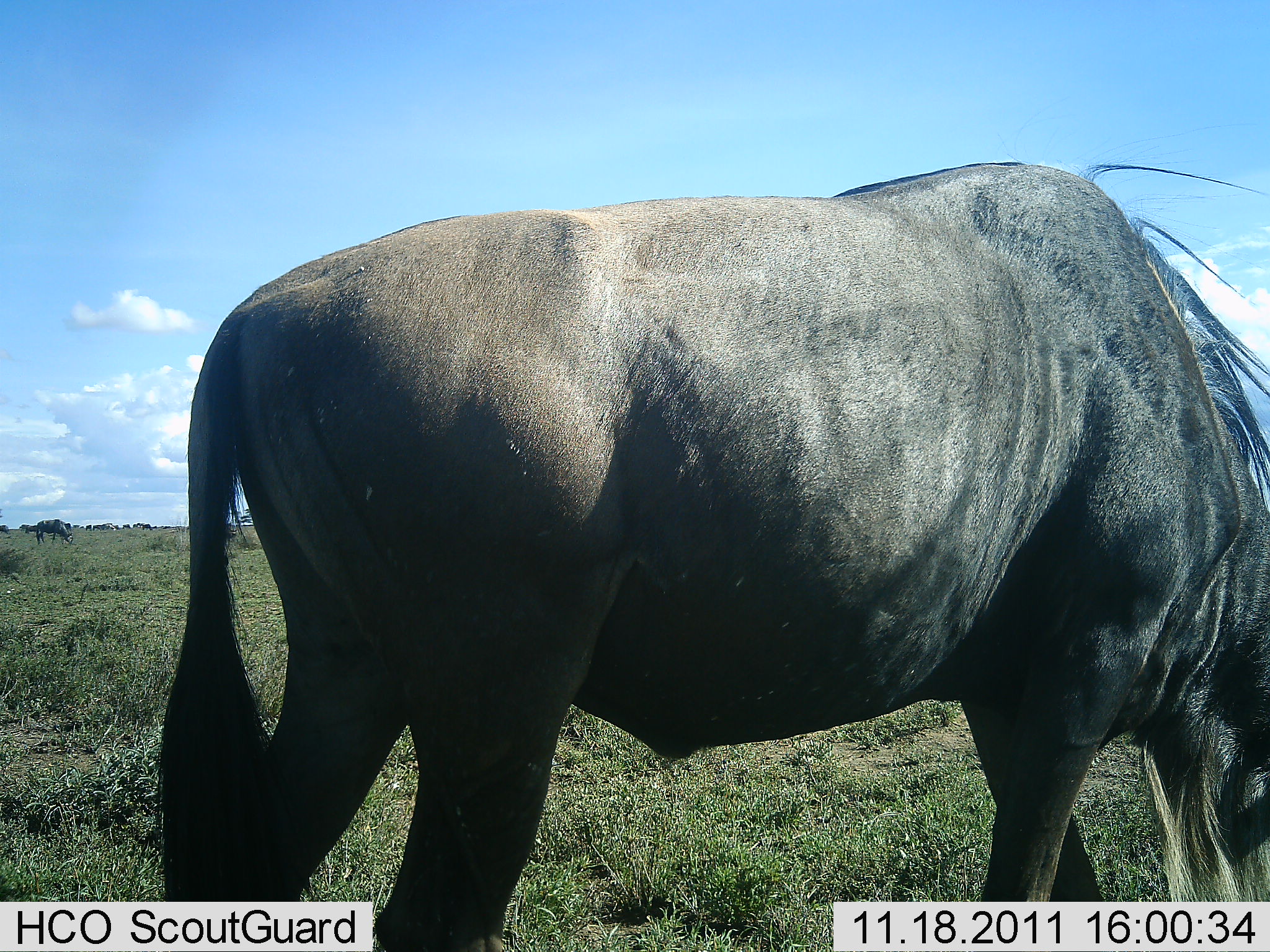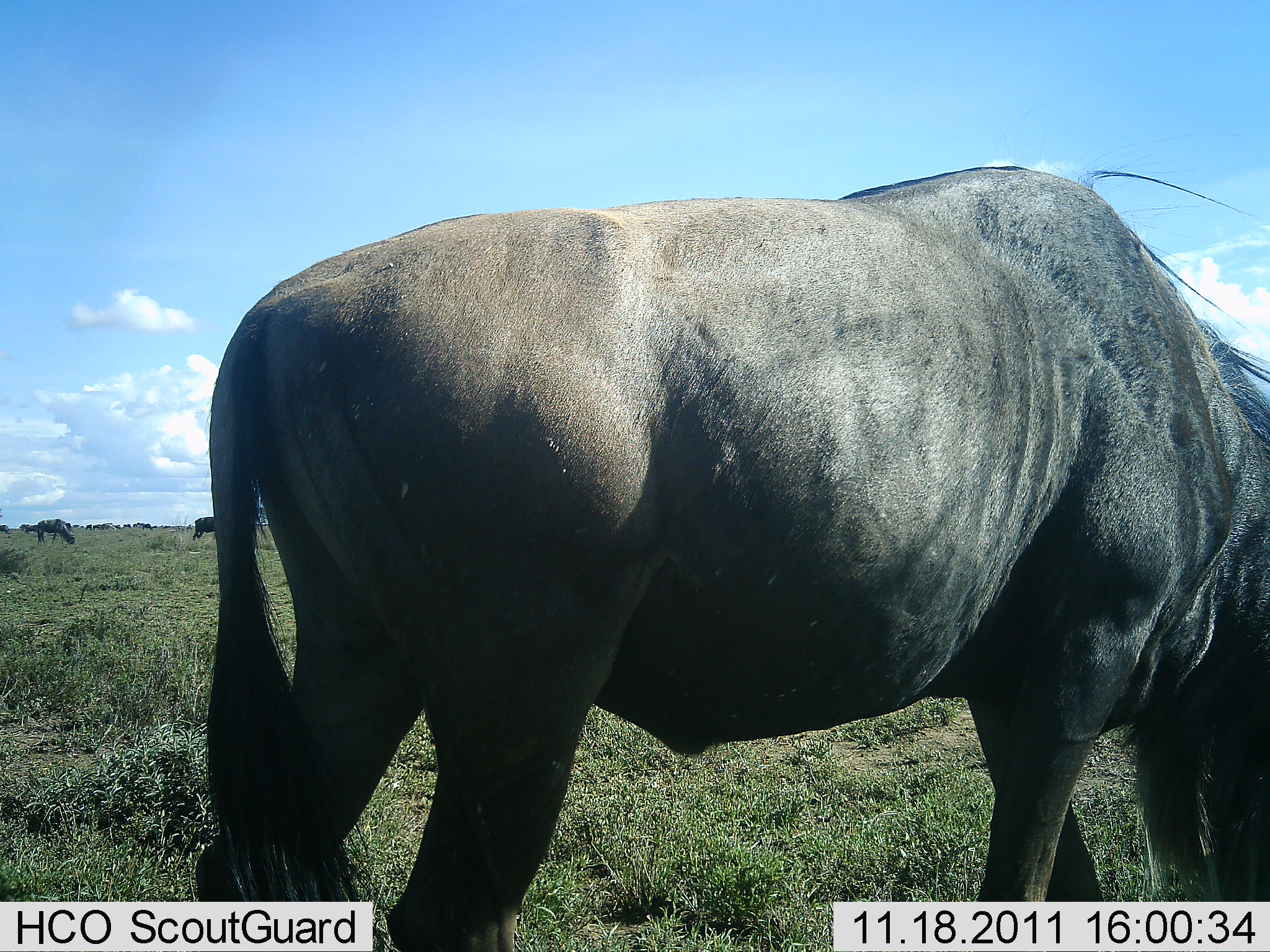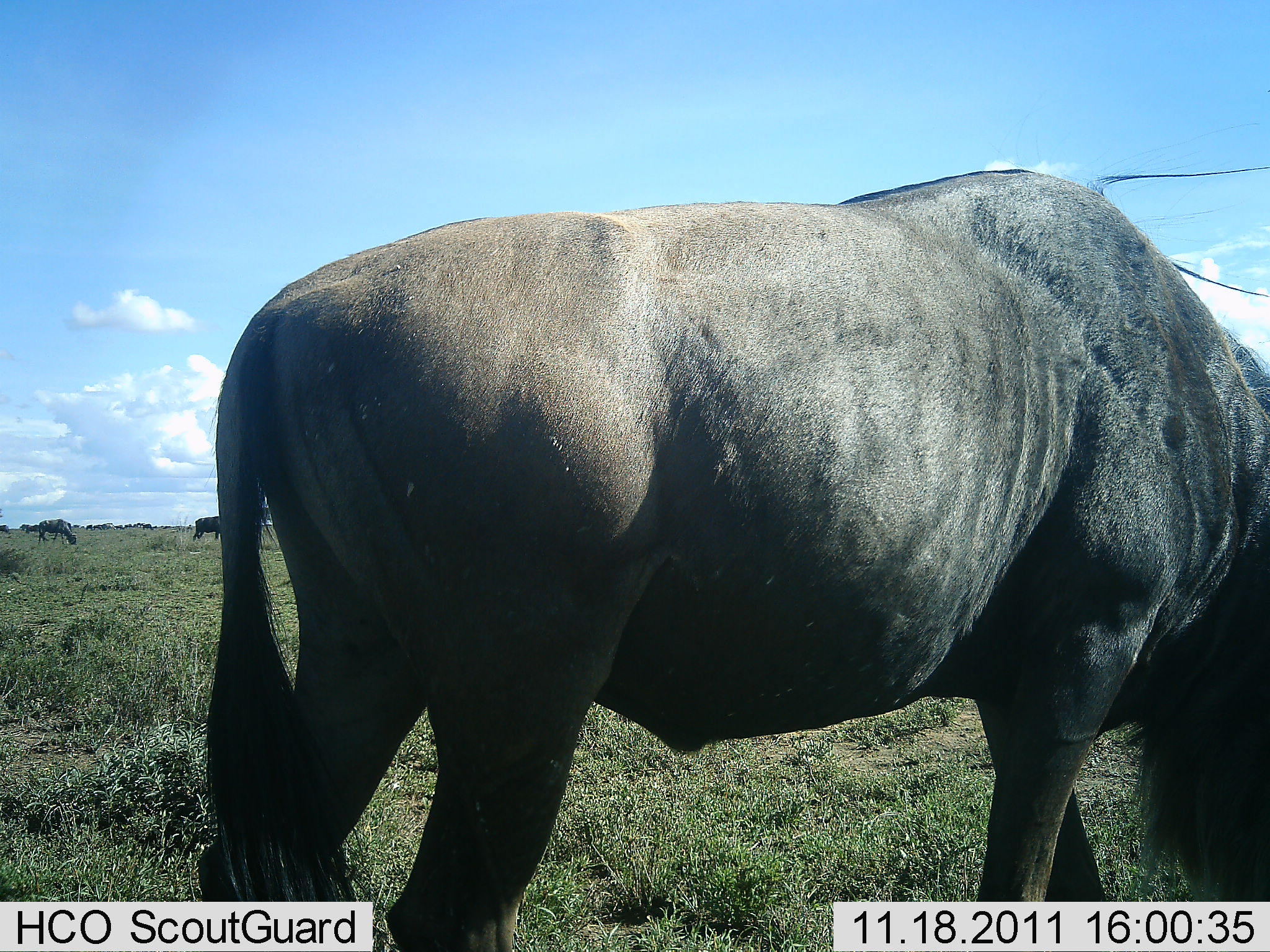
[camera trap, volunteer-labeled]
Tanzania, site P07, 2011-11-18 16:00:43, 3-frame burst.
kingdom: Animalia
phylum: Chordata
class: Mammalia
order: Artiodactyla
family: Bovidae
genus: Connochaetes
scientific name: Connochaetes taurinus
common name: blue wildebeest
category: wildebeest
Wildebeest (blue wildebeest) (Connochaetes taurinus), count 3. Behavior (volunteer vote fractions): standing 45%, resting 0%, moving 0%, interacting 0%. Young present (vote fraction): 0%. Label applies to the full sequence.